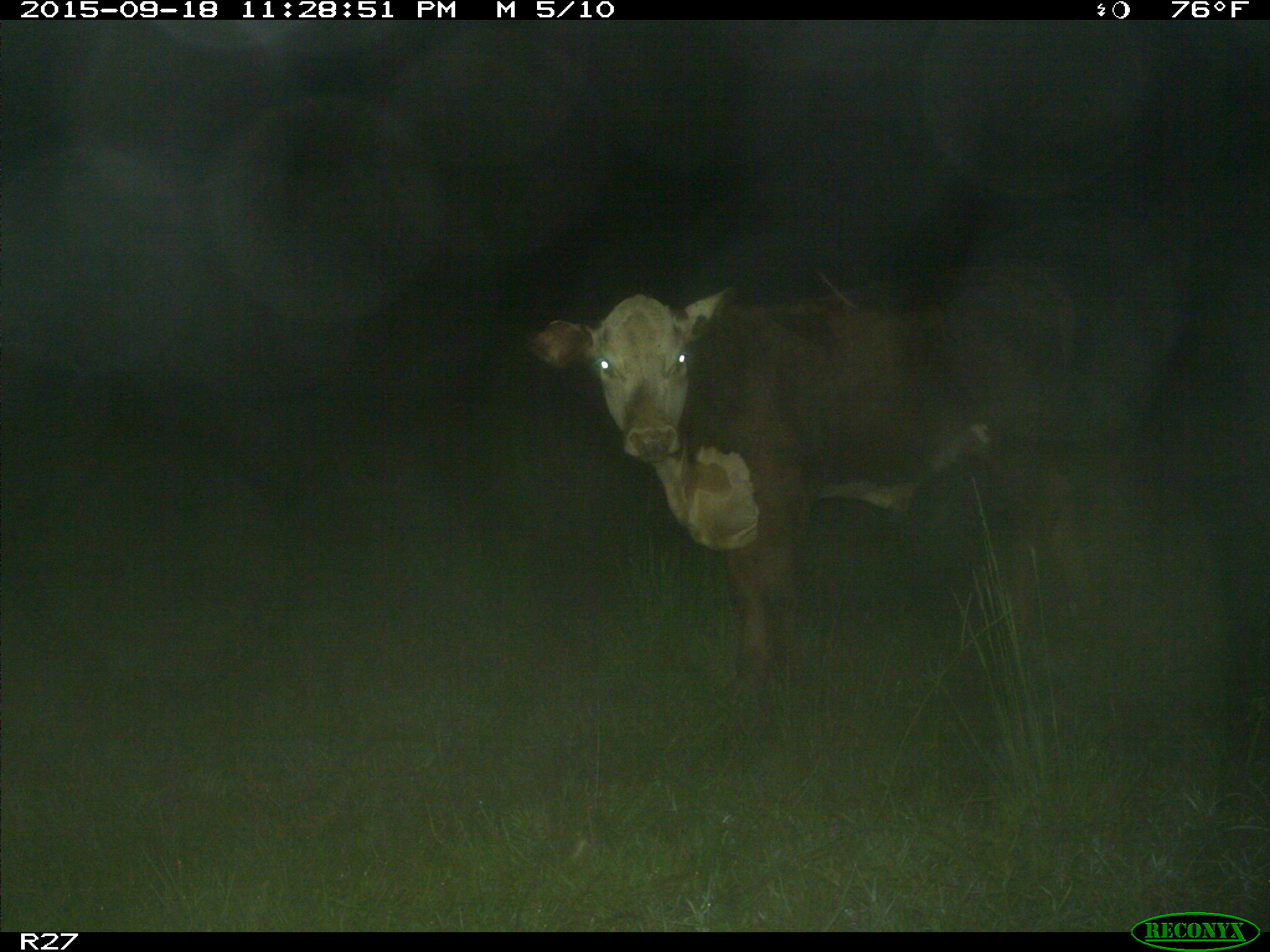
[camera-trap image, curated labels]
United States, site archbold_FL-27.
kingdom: Animalia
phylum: Chordata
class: Mammalia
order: Artiodactyla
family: Bovidae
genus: Bos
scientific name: Bos taurus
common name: domestic cow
Bos taurus (domestic cow).